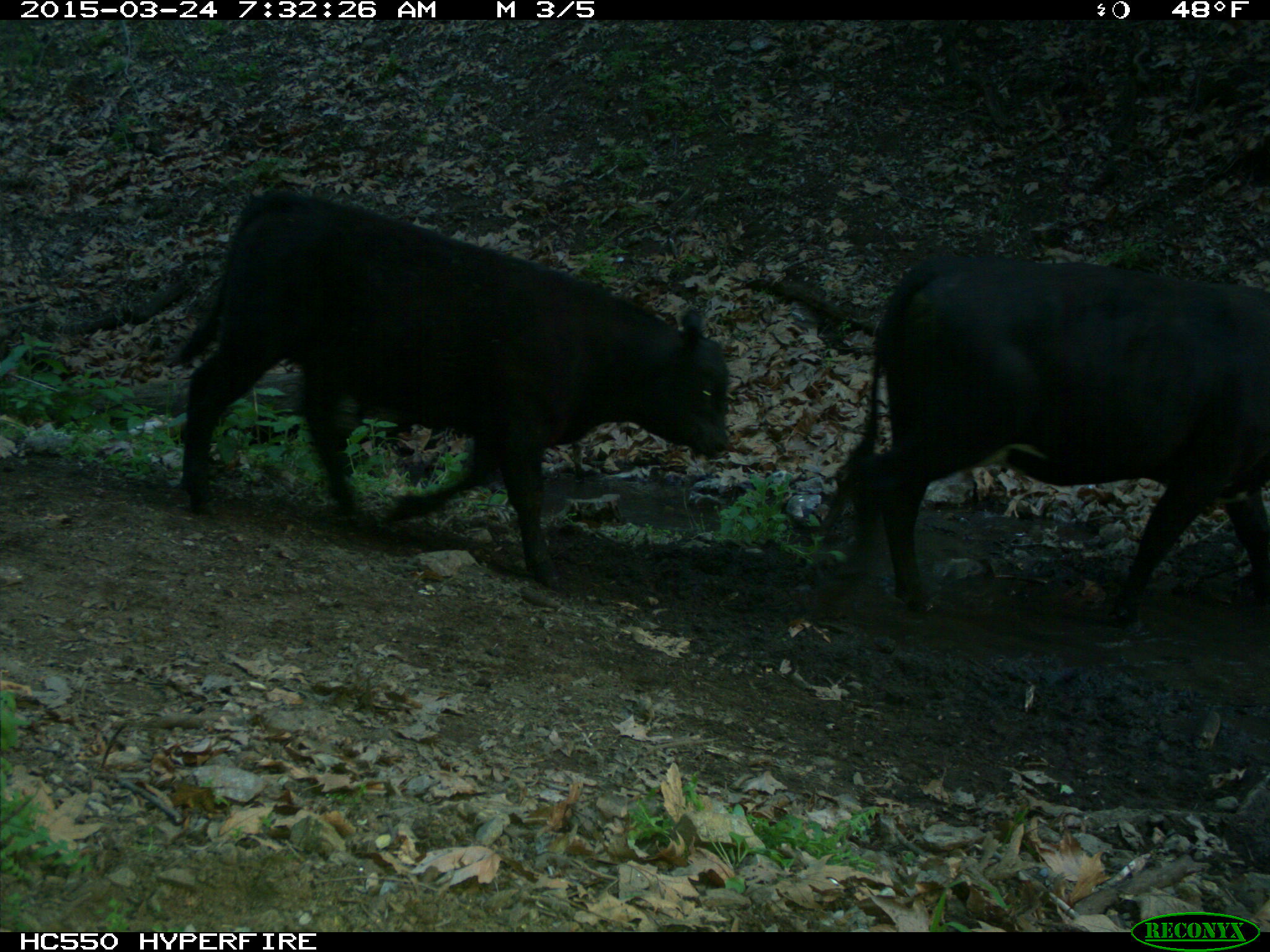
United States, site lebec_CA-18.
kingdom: Animalia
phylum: Chordata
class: Mammalia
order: Artiodactyla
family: Bovidae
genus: Bos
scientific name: Bos taurus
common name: domestic cow